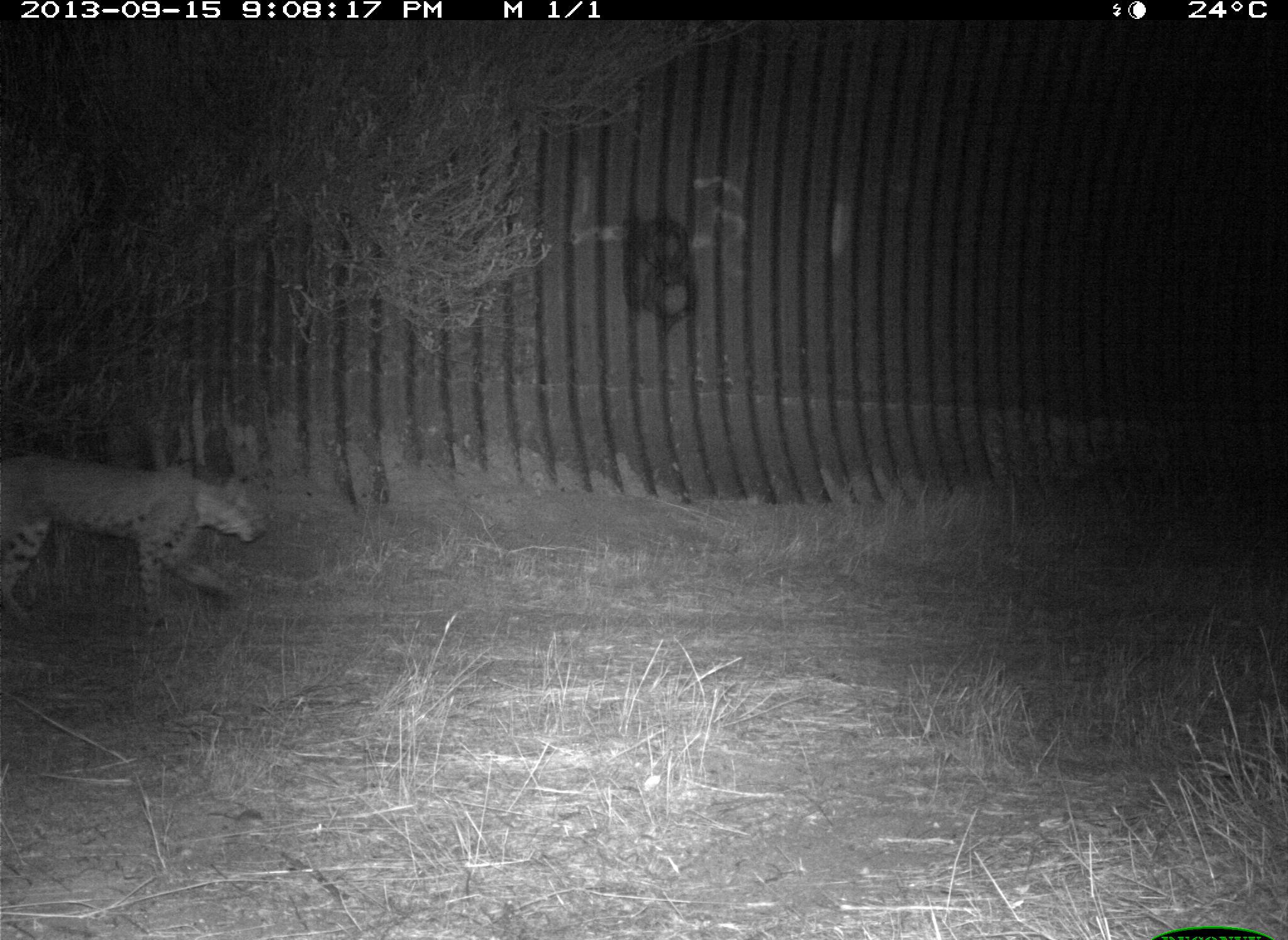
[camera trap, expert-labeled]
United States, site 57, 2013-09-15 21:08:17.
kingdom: Animalia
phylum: Chordata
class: Mammalia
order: Carnivora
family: Felidae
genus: Lynx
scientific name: Lynx rufus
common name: bobcat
Bobcat (Lynx rufus).